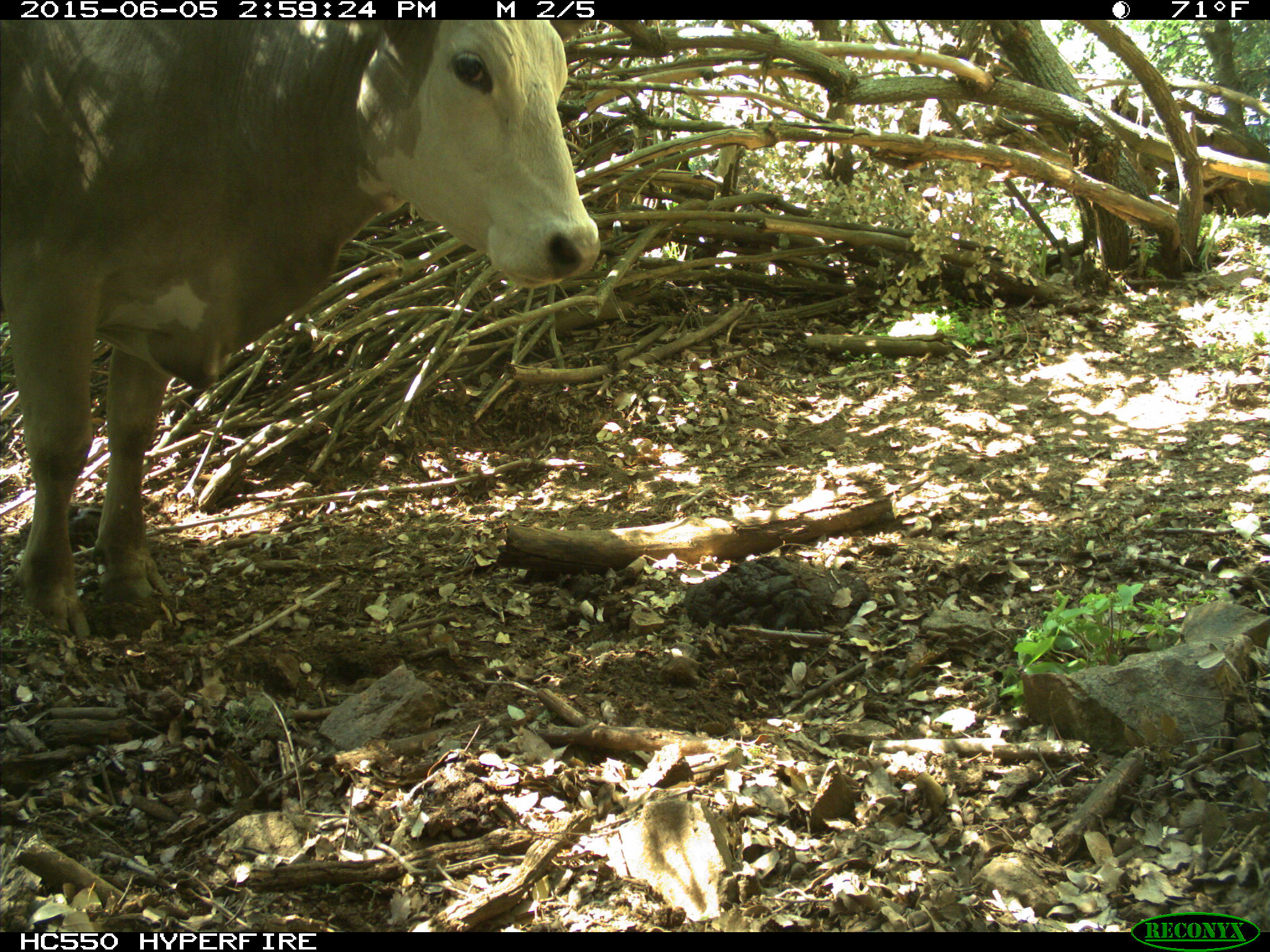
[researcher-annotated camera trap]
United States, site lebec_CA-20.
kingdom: Animalia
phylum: Chordata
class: Mammalia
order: Artiodactyla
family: Bovidae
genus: Bos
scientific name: Bos taurus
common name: domestic cow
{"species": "Bos taurus (domestic cow)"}